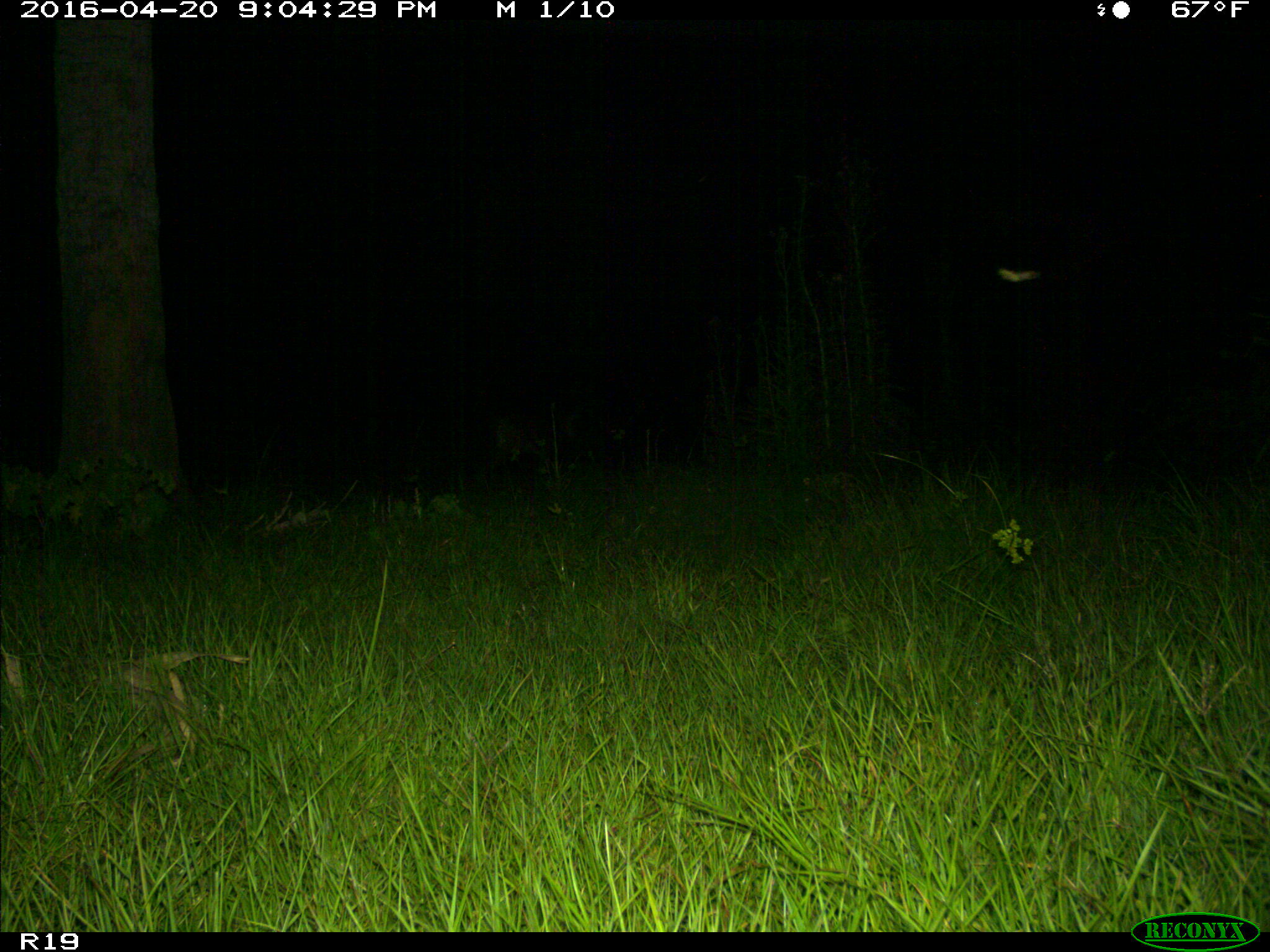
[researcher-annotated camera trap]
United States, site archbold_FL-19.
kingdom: Animalia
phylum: Chordata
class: Mammalia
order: Artiodactyla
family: Cervidae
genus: Odocoileus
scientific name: Odocoileus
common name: deer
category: unidentified deer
Unidentified deer (deer) (Odocoileus).